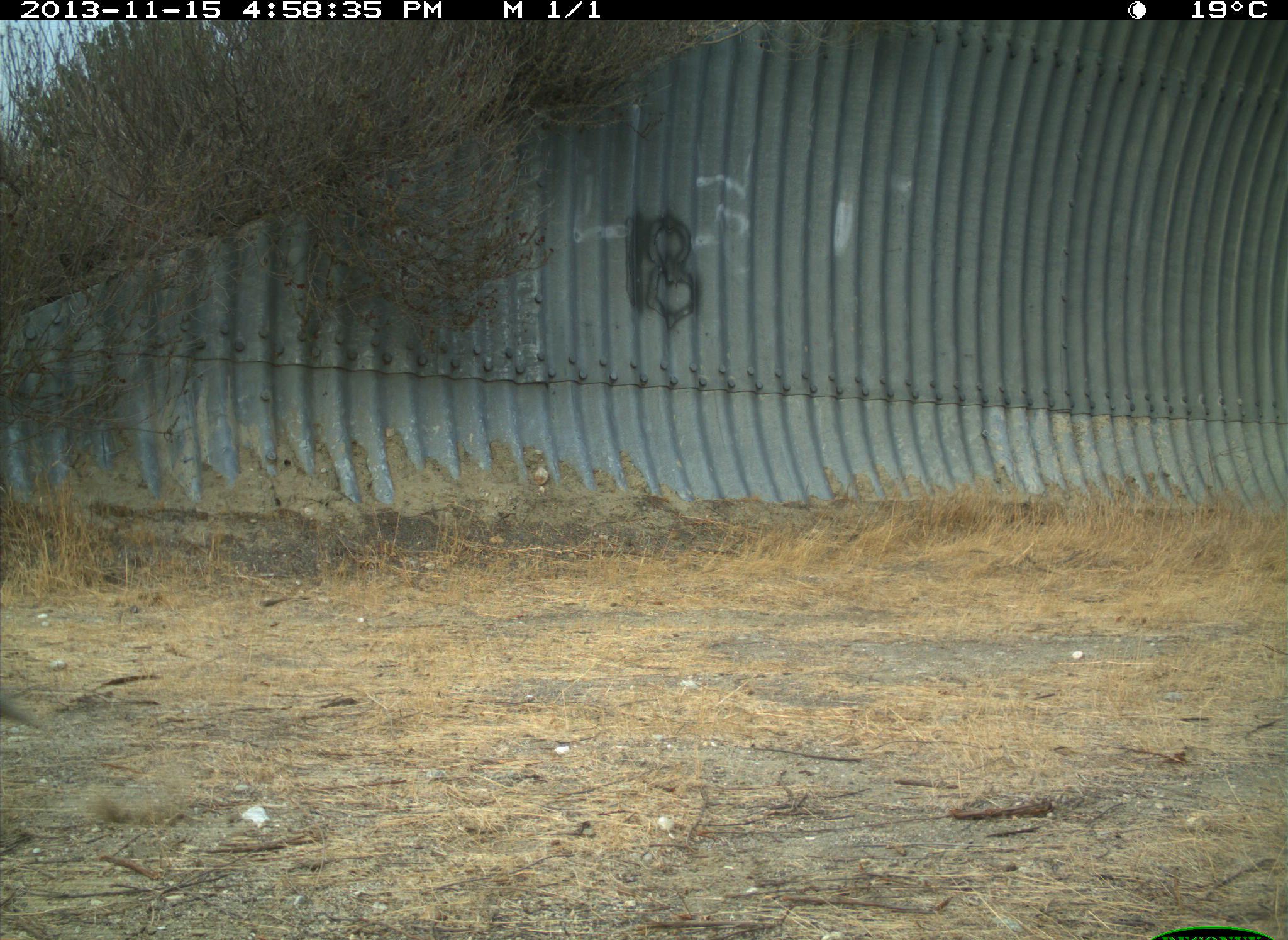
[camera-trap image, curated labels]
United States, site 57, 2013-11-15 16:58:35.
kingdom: Animalia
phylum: Chordata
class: Mammalia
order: Artiodactyla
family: Cervidae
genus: Odocoileus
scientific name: Odocoileus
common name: deer